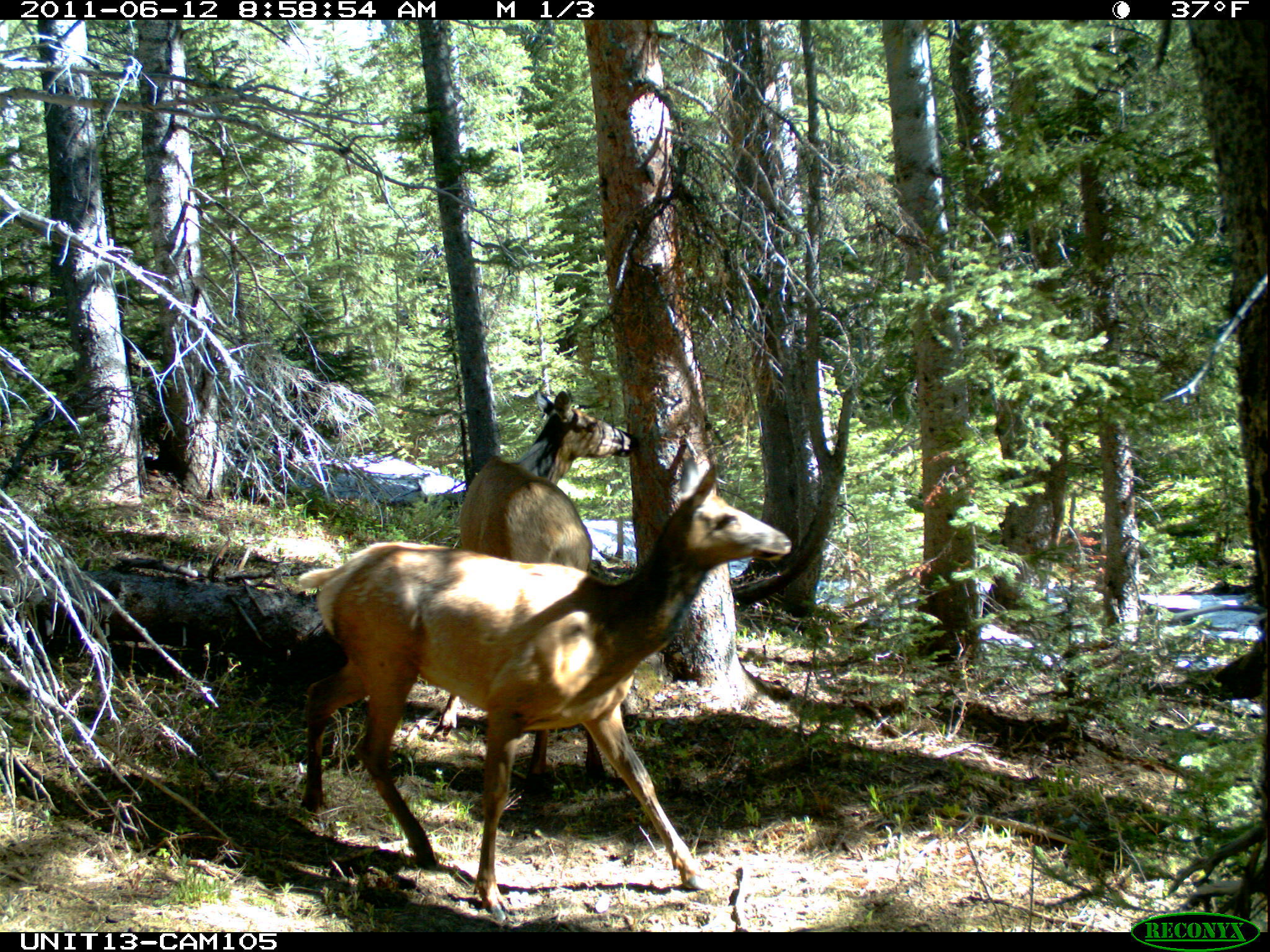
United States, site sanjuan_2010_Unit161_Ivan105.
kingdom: Animalia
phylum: Chordata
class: Mammalia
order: Artiodactyla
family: Cervidae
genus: Cervus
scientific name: Cervus elaphus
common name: red deer